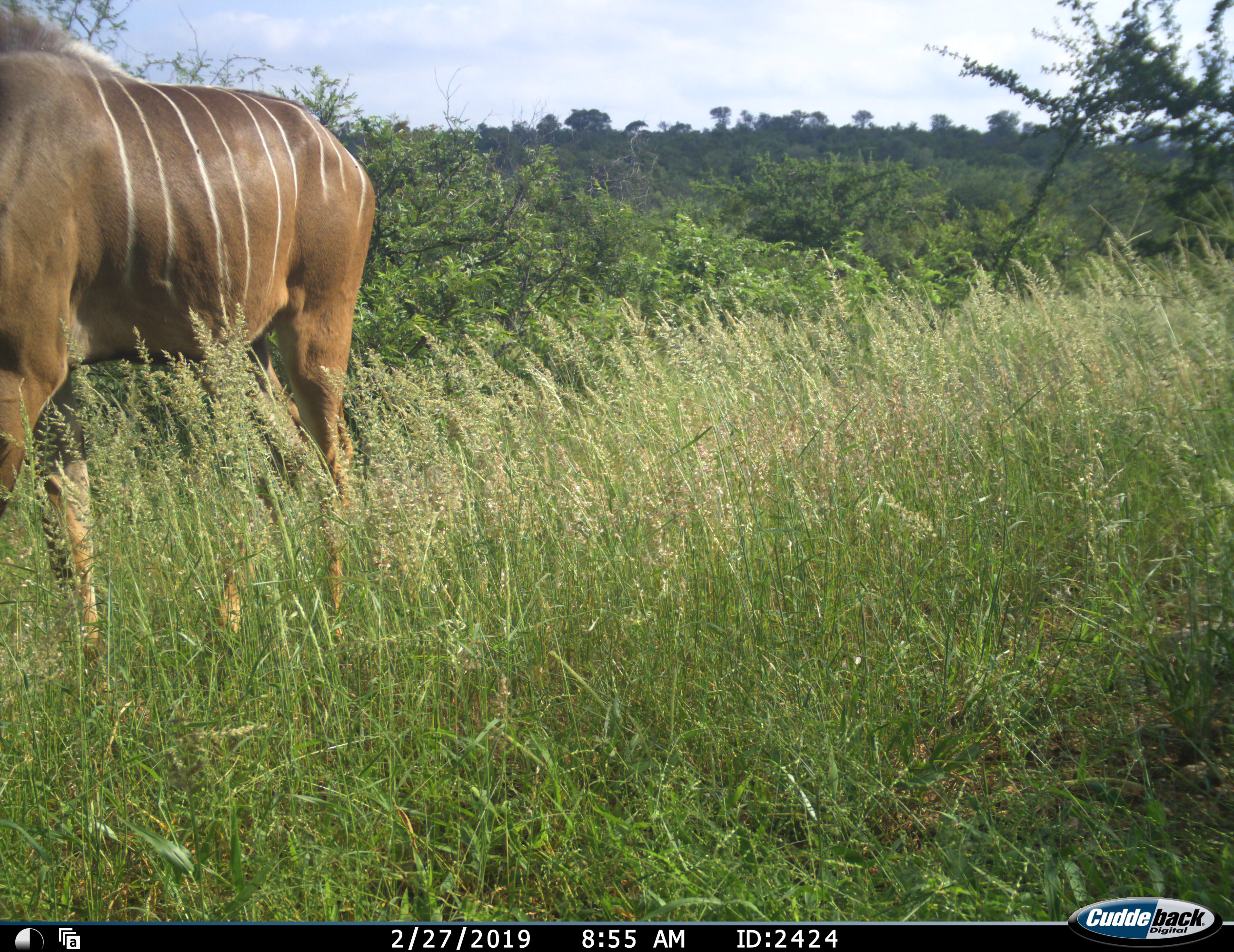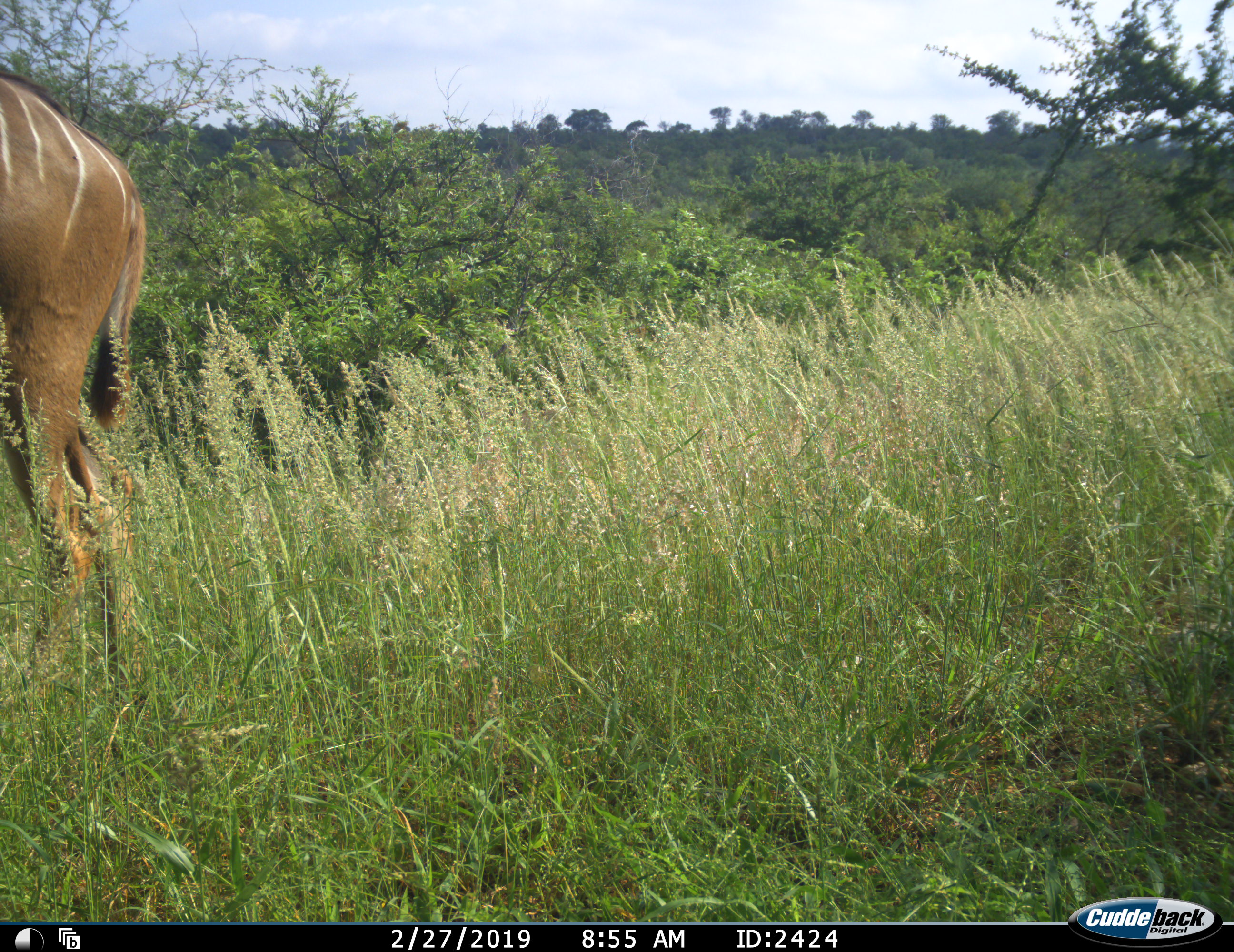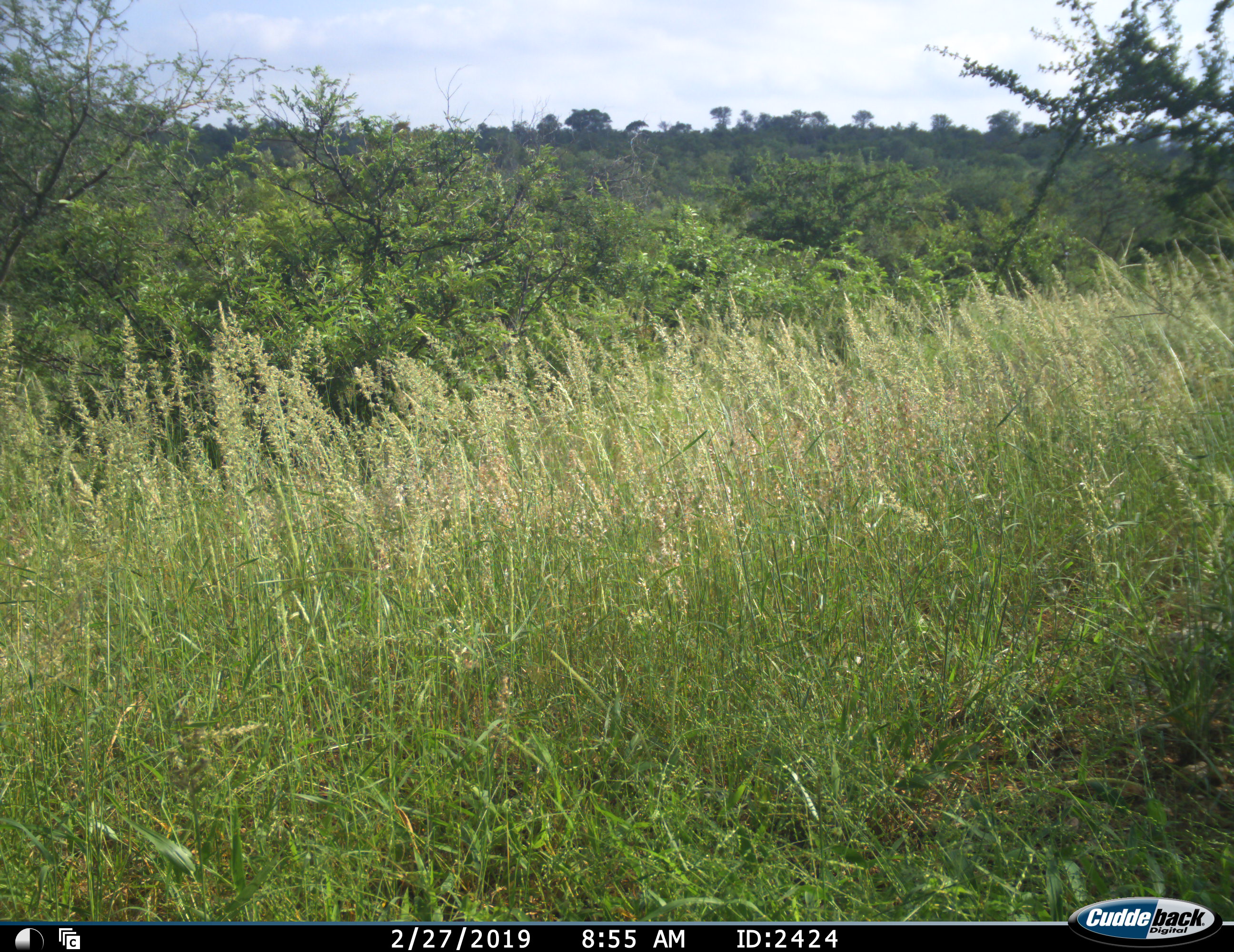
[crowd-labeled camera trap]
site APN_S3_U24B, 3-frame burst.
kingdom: Animalia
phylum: Chordata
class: Mammalia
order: Artiodactyla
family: Bovidae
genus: Tragelaphus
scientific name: Tragelaphus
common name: kudu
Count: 1.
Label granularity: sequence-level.